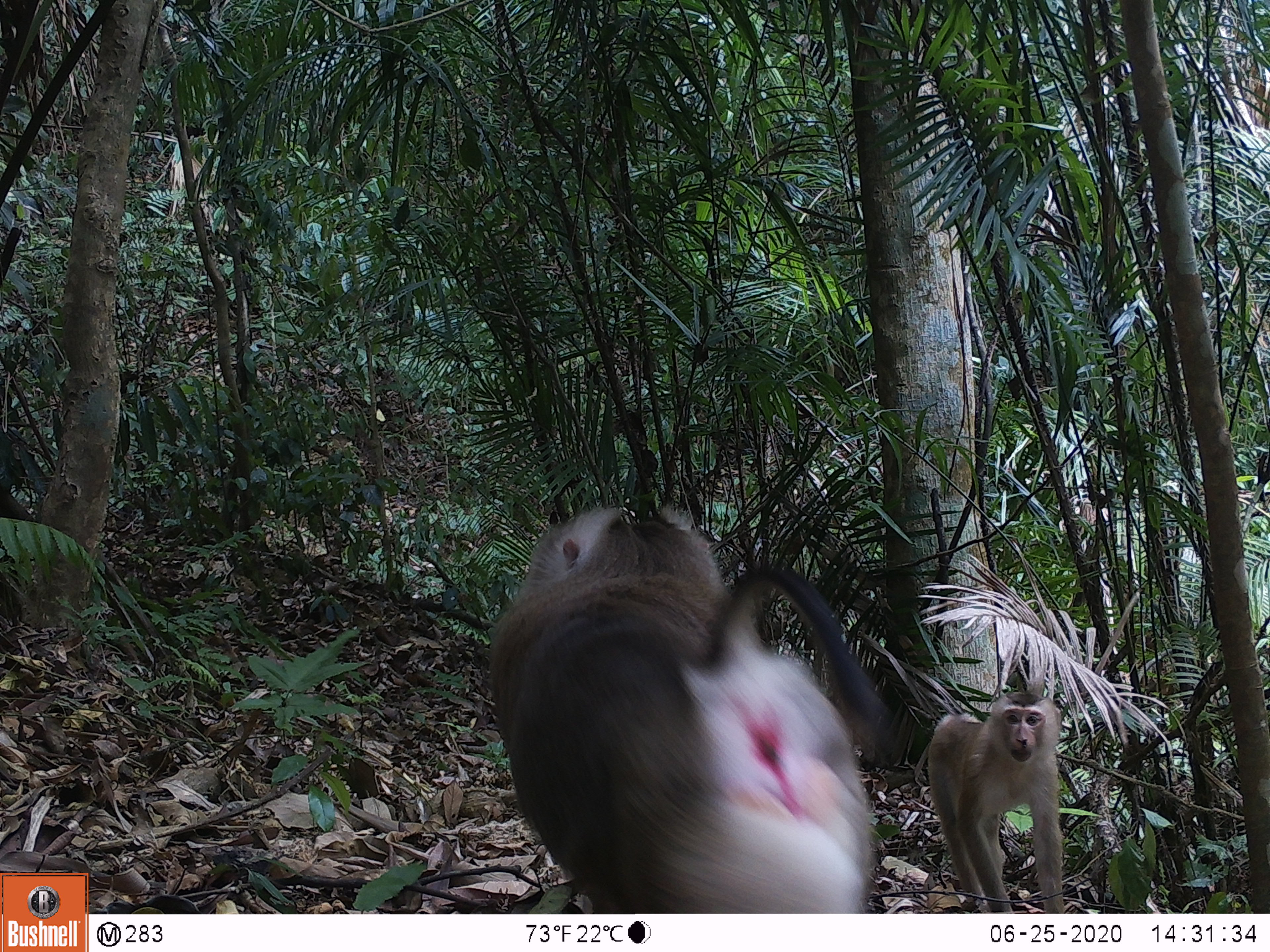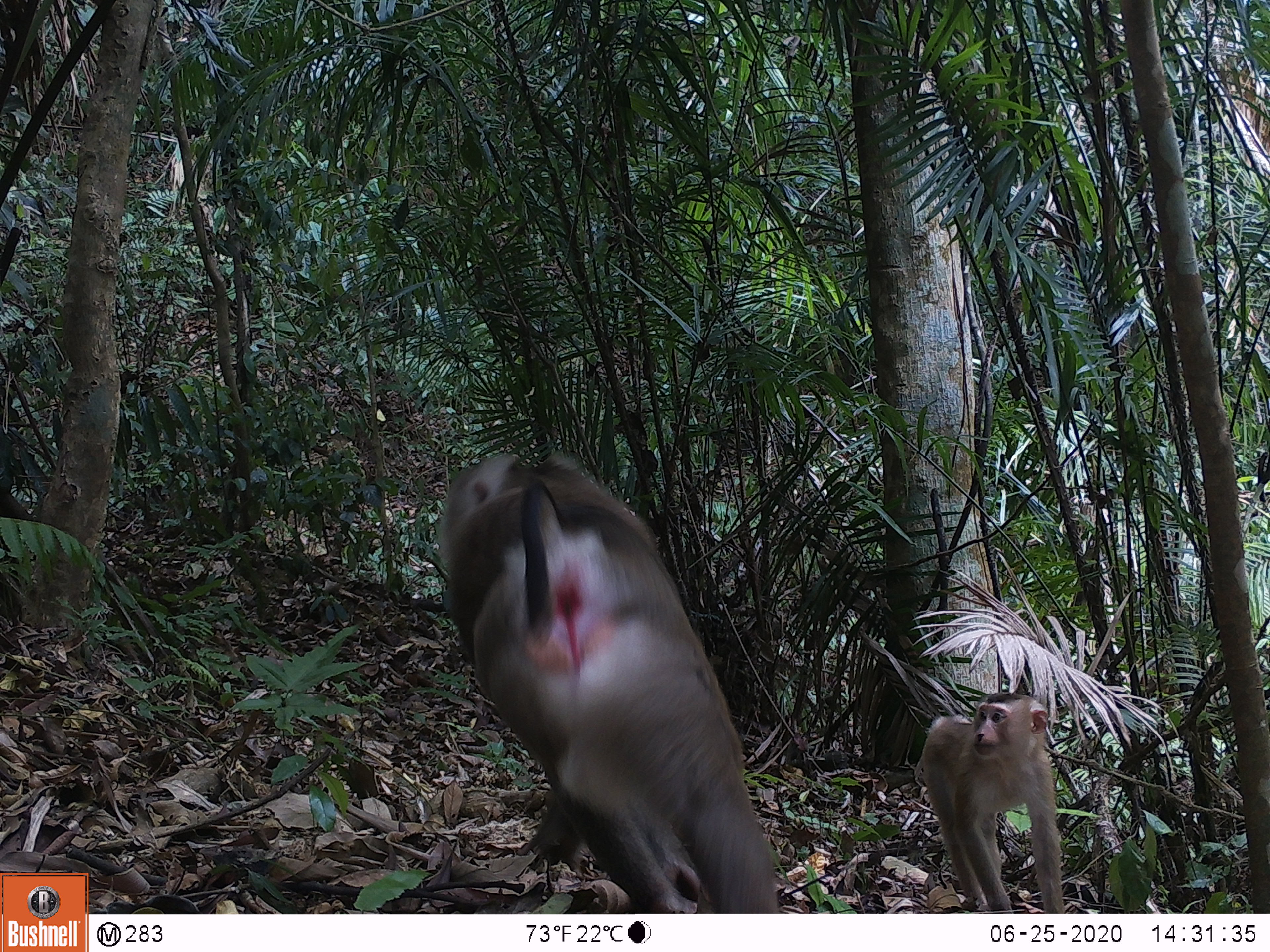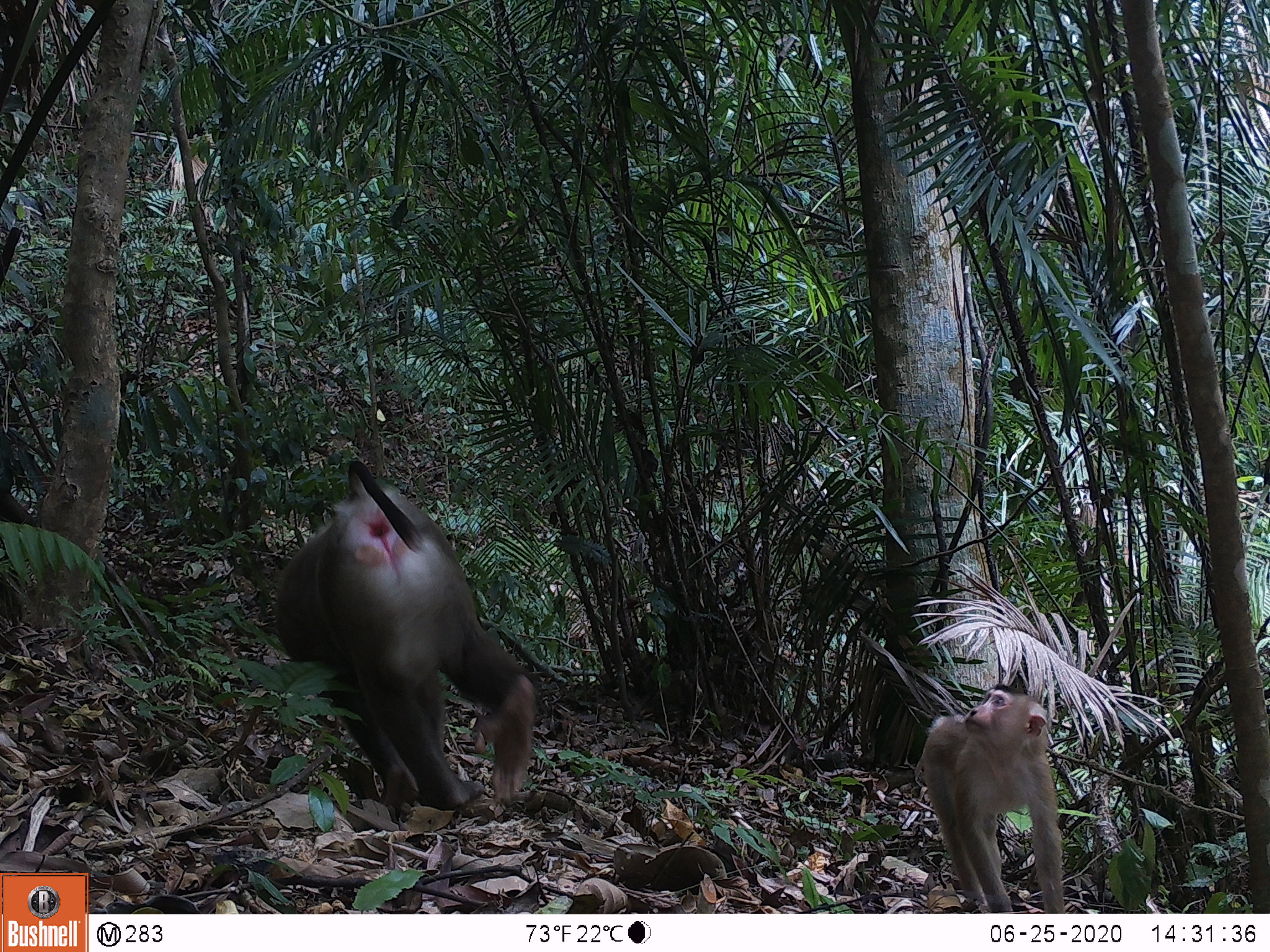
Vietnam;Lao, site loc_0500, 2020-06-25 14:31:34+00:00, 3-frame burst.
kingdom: Animalia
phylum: Chordata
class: Mammalia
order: Primates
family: Cercopithecidae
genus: Macaca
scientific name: Macaca nemestrina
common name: pig-tailed macaque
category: pig tailed macaque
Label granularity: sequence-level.